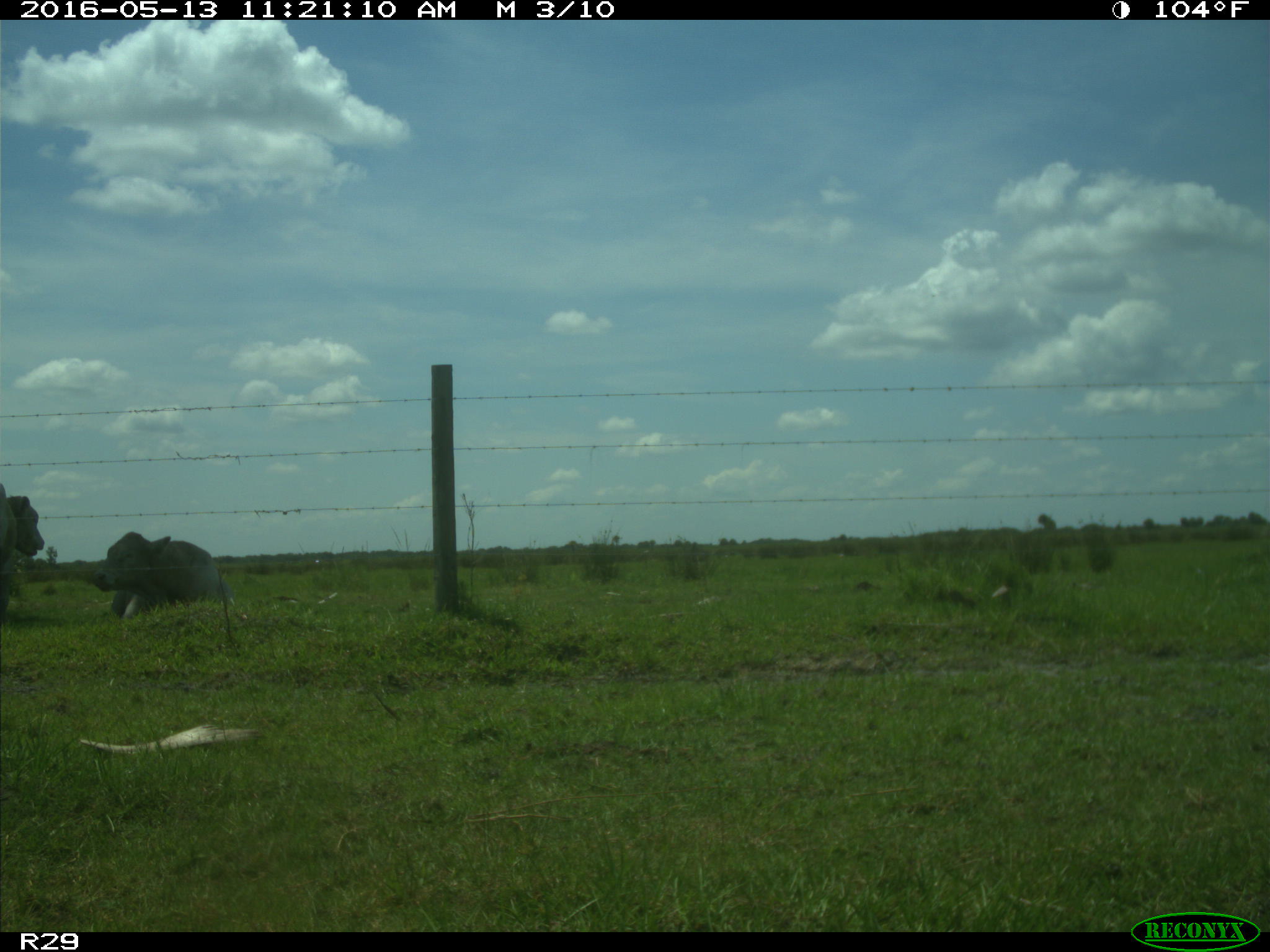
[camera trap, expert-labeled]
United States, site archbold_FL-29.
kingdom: Animalia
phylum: Chordata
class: Mammalia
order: Artiodactyla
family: Bovidae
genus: Bos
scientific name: Bos taurus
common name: domestic cow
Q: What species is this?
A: Bos taurus (domestic cow).